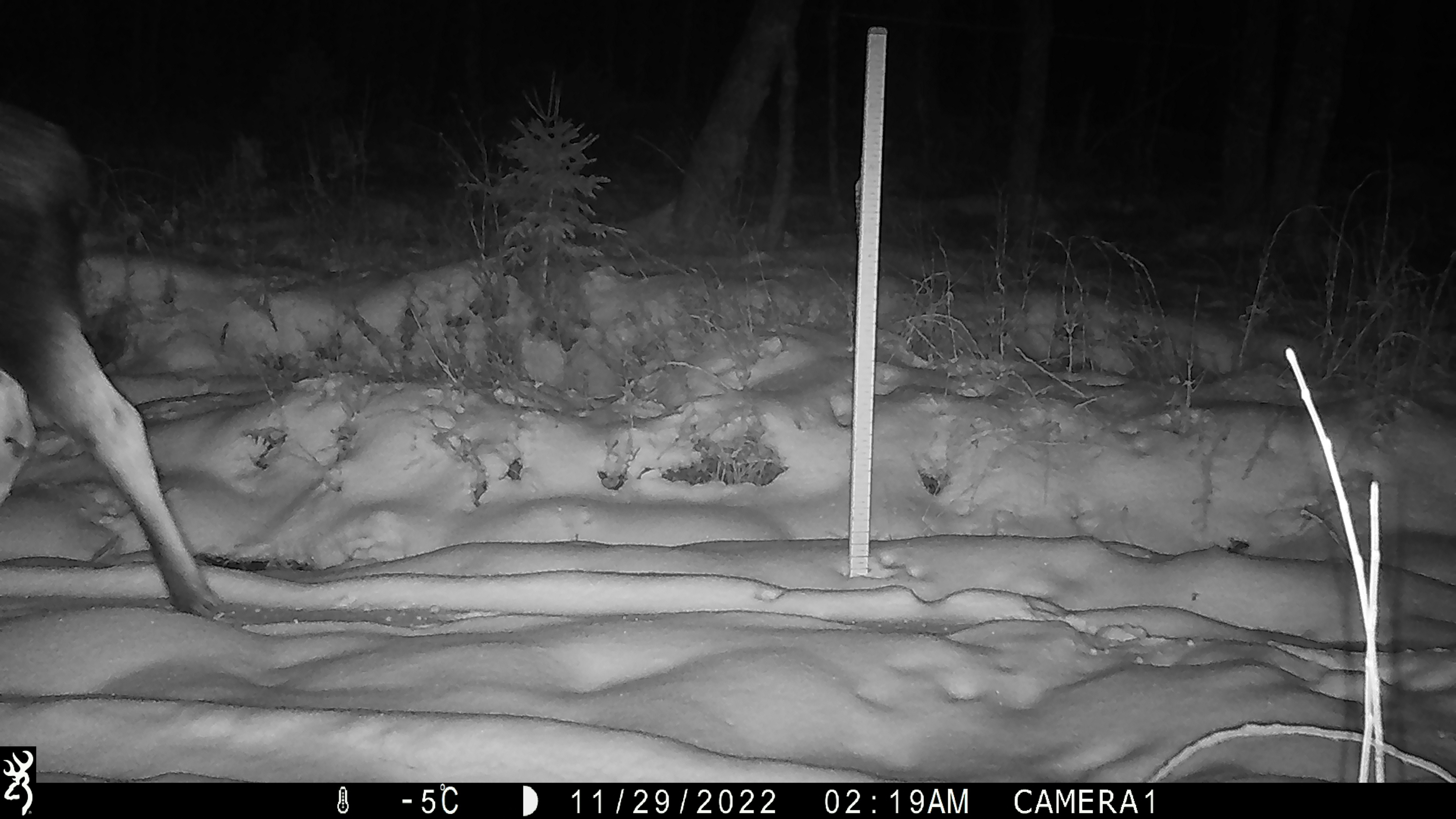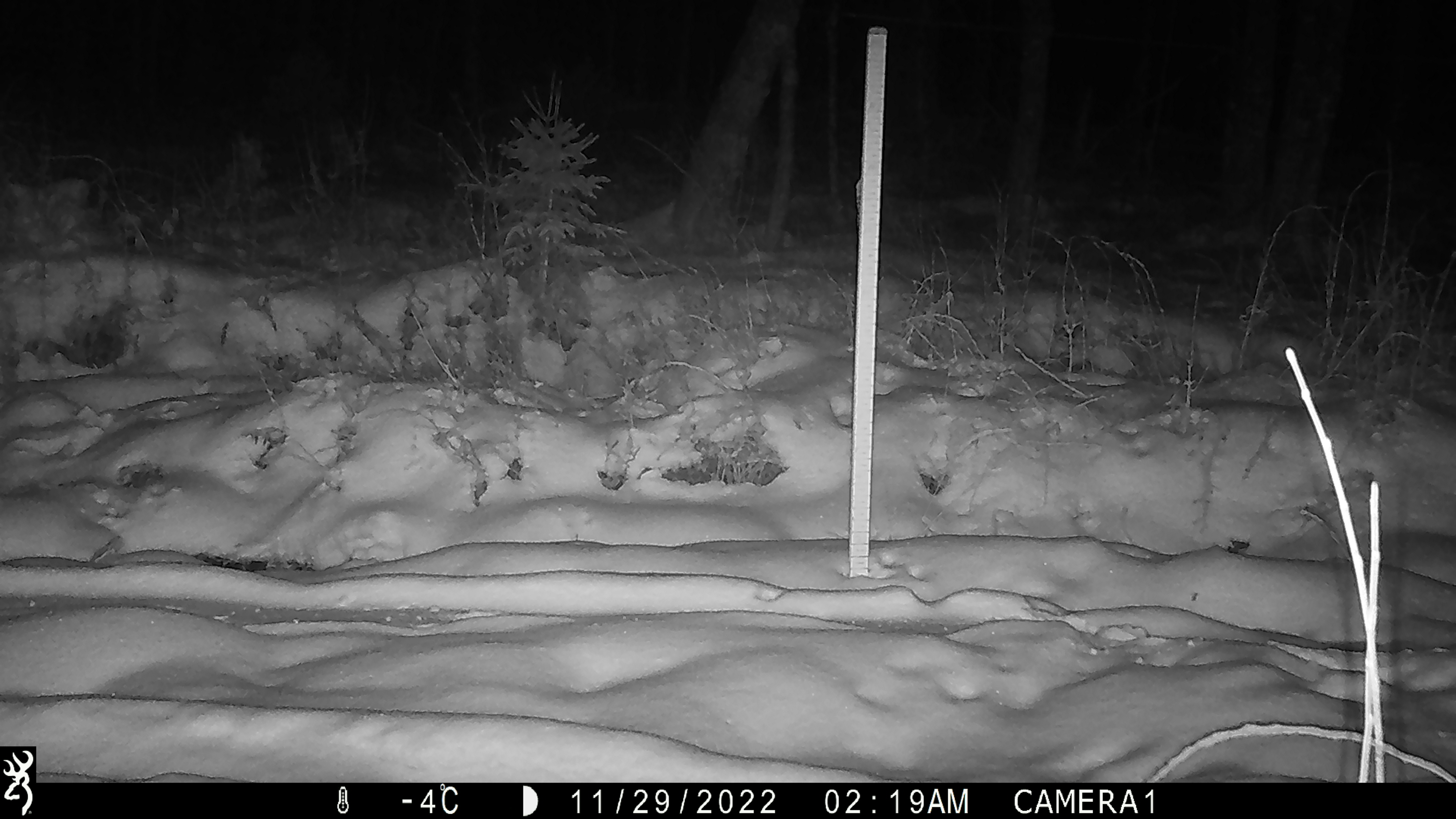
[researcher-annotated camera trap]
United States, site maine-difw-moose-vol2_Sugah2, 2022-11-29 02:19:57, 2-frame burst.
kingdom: Animalia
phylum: Chordata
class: Mammalia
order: Artiodactyla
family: Cervidae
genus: Alces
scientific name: Alces alces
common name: moose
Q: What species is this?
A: Moose (Alces alces).